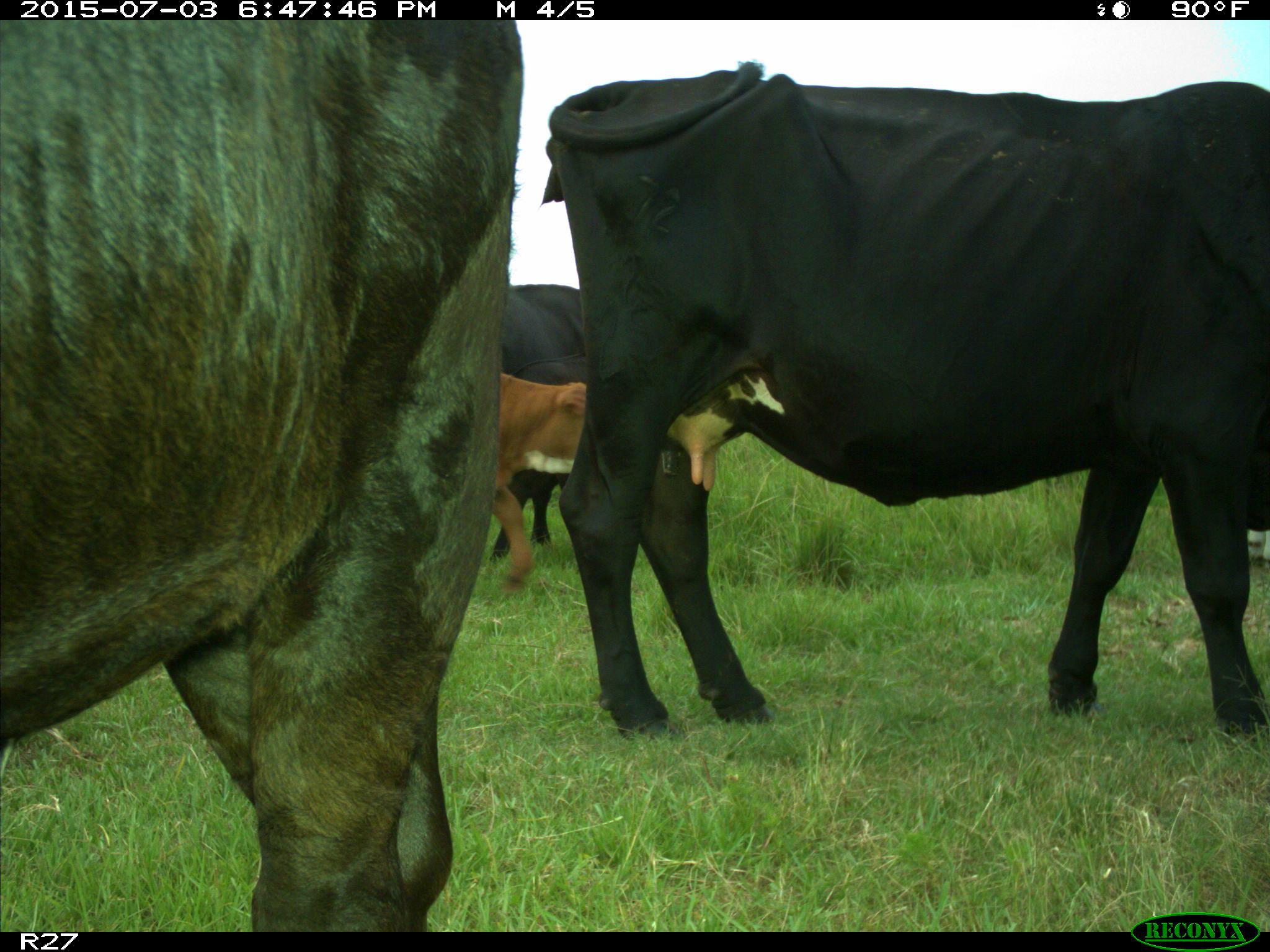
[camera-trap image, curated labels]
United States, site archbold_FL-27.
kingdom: Animalia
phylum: Chordata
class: Mammalia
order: Artiodactyla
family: Bovidae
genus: Bos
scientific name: Bos taurus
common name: domestic cow